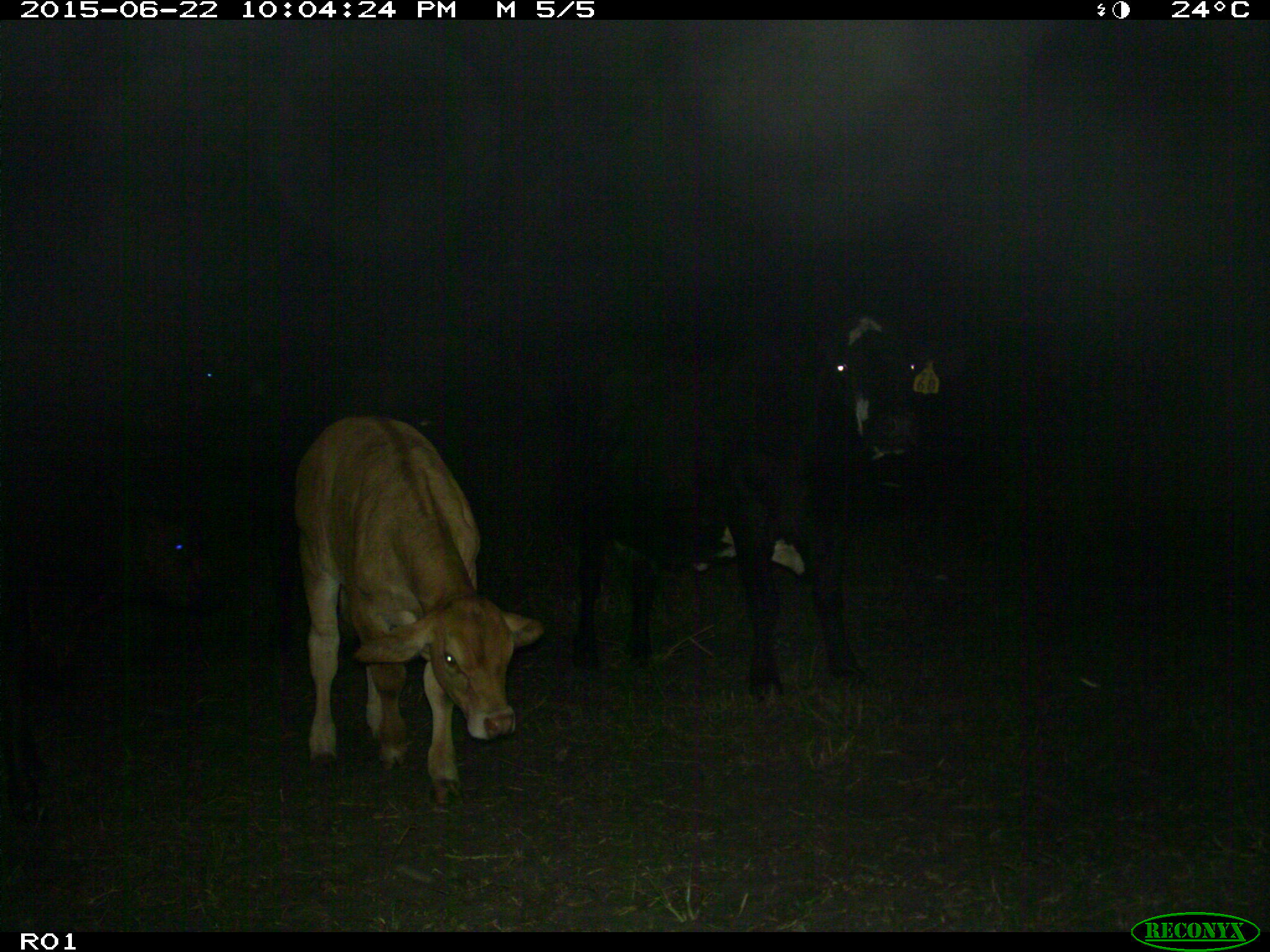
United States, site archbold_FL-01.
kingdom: Animalia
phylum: Chordata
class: Mammalia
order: Artiodactyla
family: Bovidae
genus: Bos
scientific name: Bos taurus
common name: domestic cow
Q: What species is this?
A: Bos taurus (domestic cow).